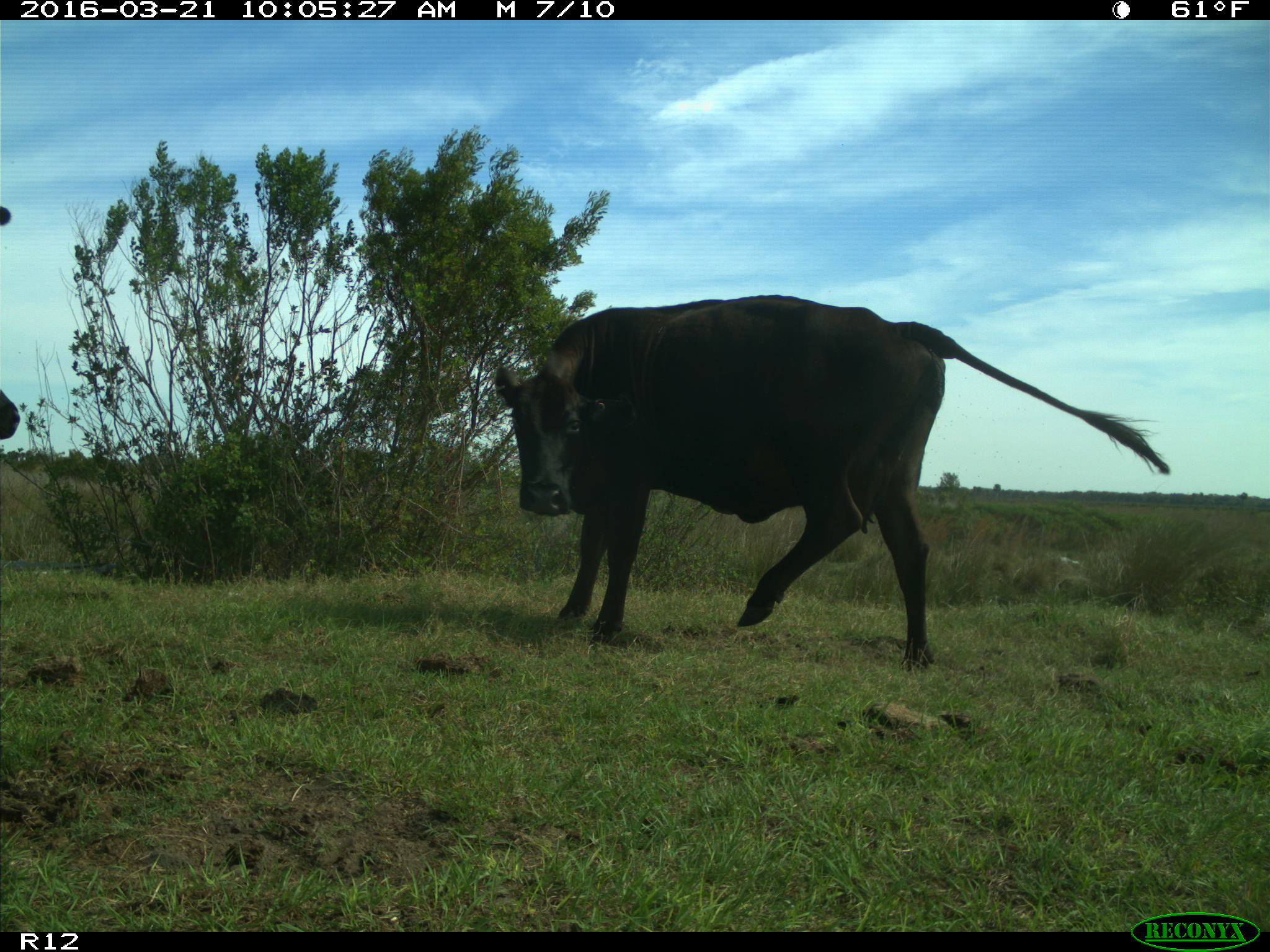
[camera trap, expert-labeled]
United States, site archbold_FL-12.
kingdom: Animalia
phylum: Chordata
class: Mammalia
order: Artiodactyla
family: Bovidae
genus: Bos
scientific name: Bos taurus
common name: domestic cow